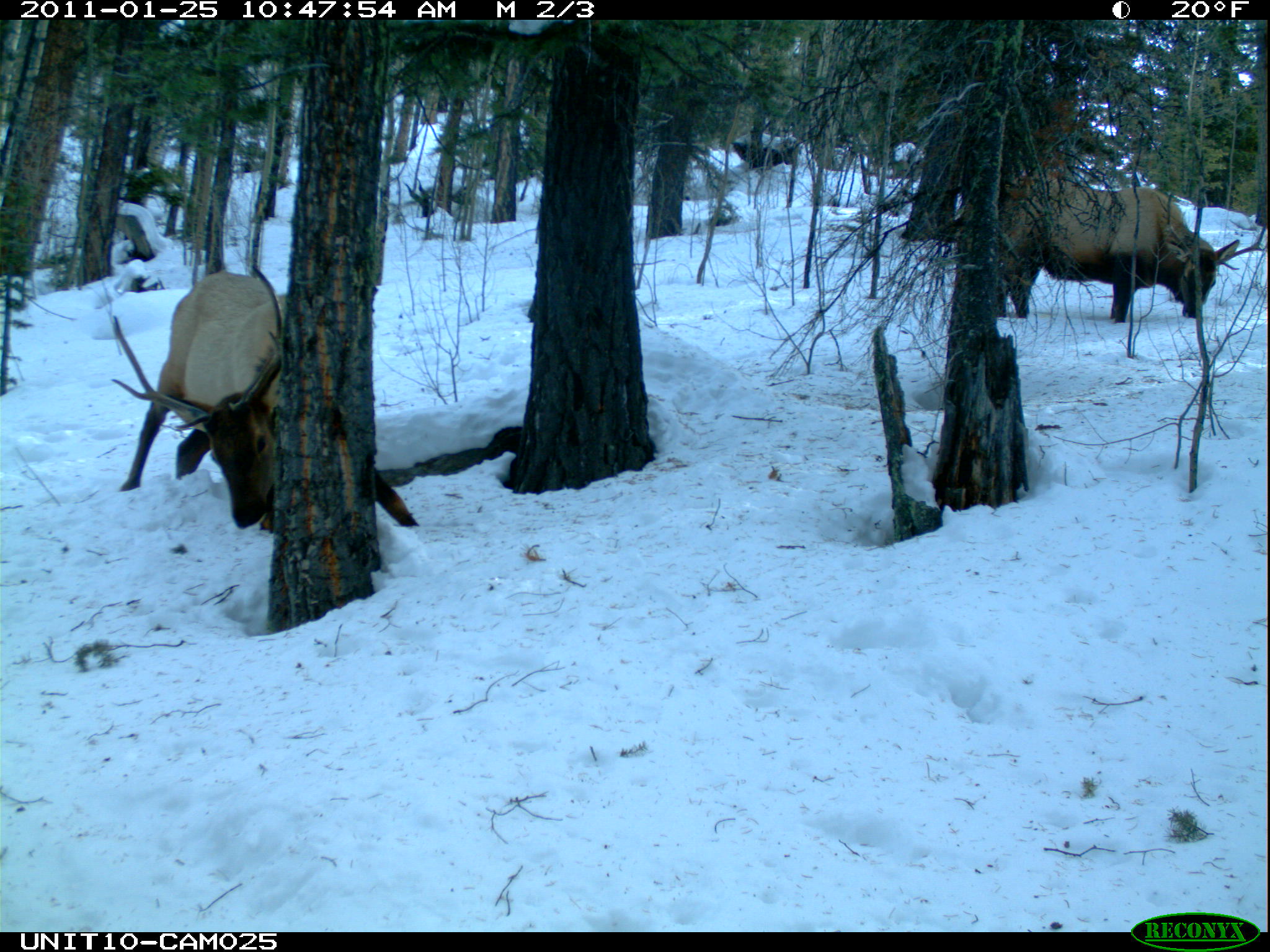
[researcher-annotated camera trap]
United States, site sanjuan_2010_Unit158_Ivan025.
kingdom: Animalia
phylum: Chordata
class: Mammalia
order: Artiodactyla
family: Cervidae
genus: Cervus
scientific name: Cervus elaphus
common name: red deer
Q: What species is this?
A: Cervus elaphus (red deer).